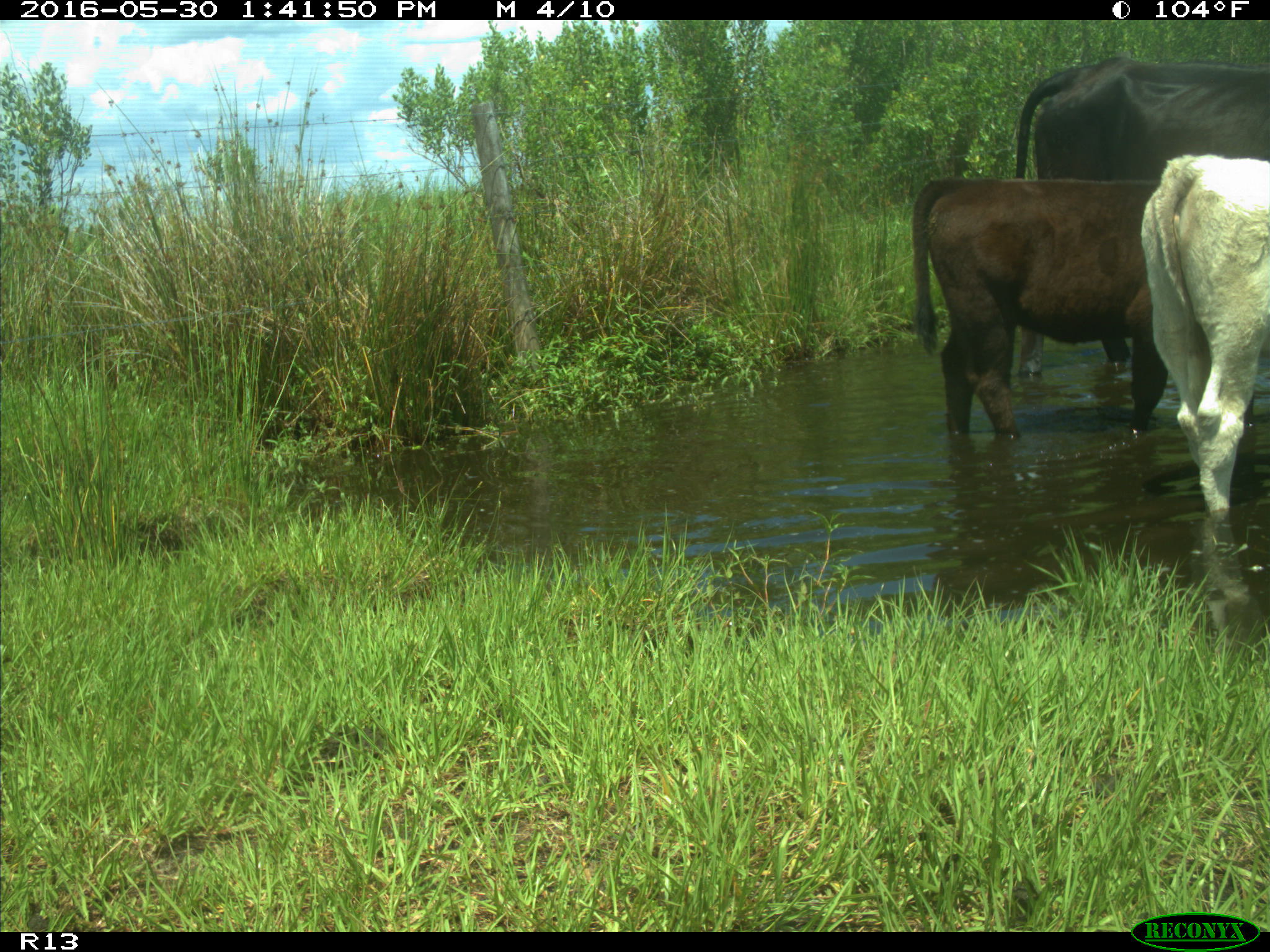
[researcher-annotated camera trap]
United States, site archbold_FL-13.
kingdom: Animalia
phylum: Chordata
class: Mammalia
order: Artiodactyla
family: Bovidae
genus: Bos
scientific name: Bos taurus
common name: domestic cow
Bos taurus (domestic cow).